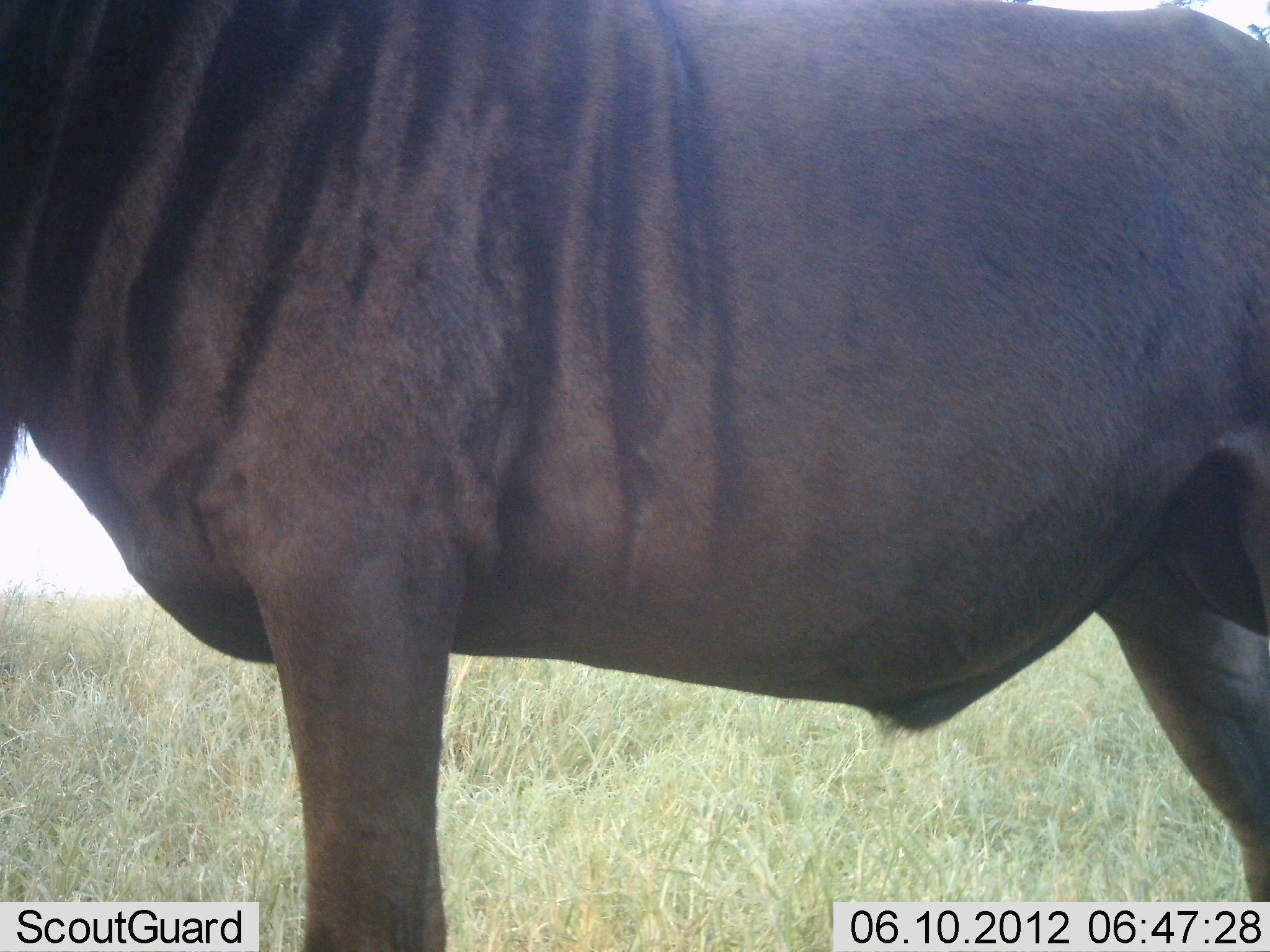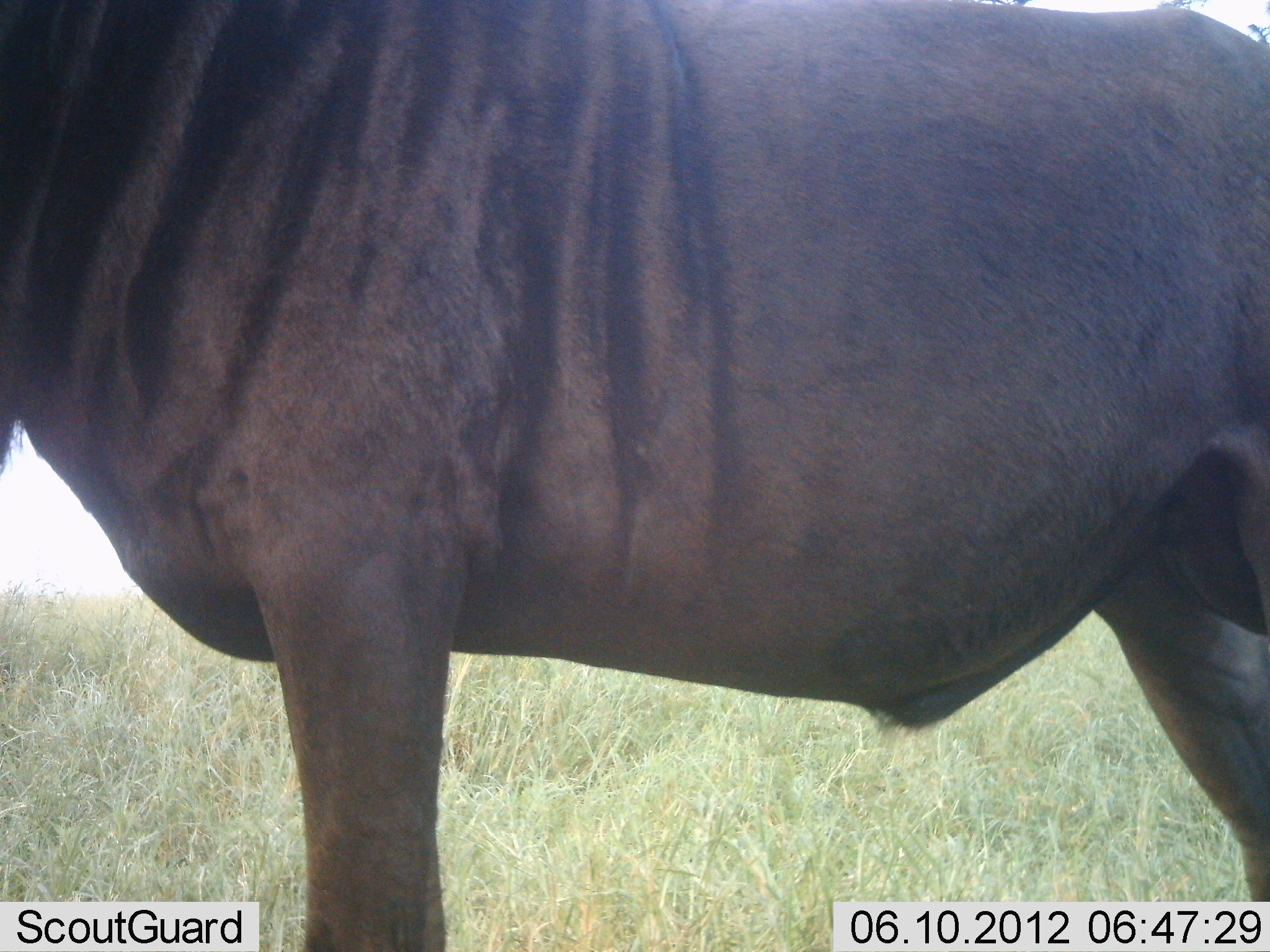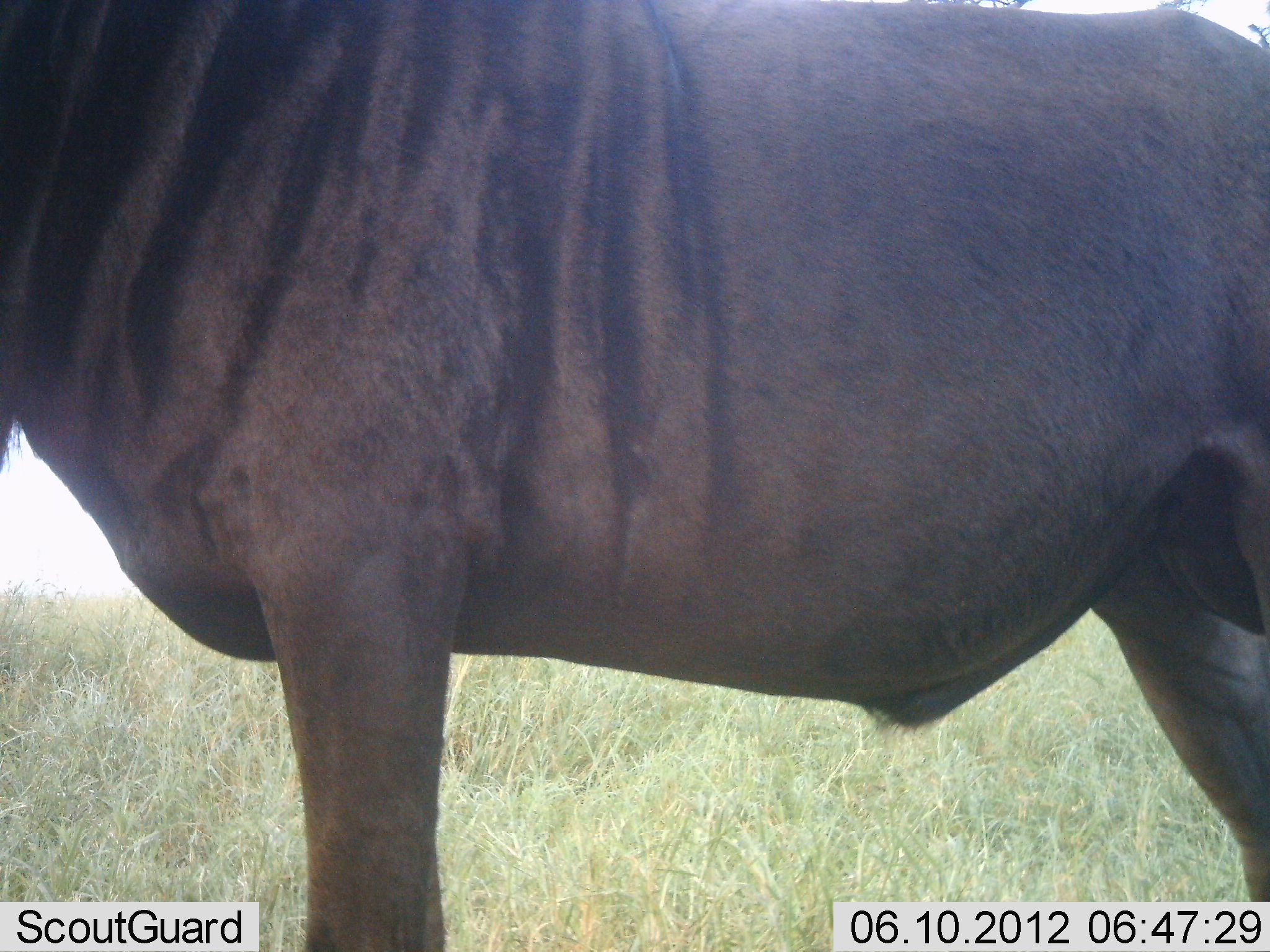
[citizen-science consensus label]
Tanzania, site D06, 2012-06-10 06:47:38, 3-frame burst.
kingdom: Animalia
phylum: Chordata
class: Mammalia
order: Artiodactyla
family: Bovidae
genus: Connochaetes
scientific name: Connochaetes taurinus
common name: blue wildebeest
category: wildebeest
Wildebeest (blue wildebeest) (Connochaetes taurinus), count 1. Behavior (volunteer vote fractions): standing 100%, resting 0%, moving 0%, interacting 0%. Young present (vote fraction): 0%. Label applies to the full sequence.